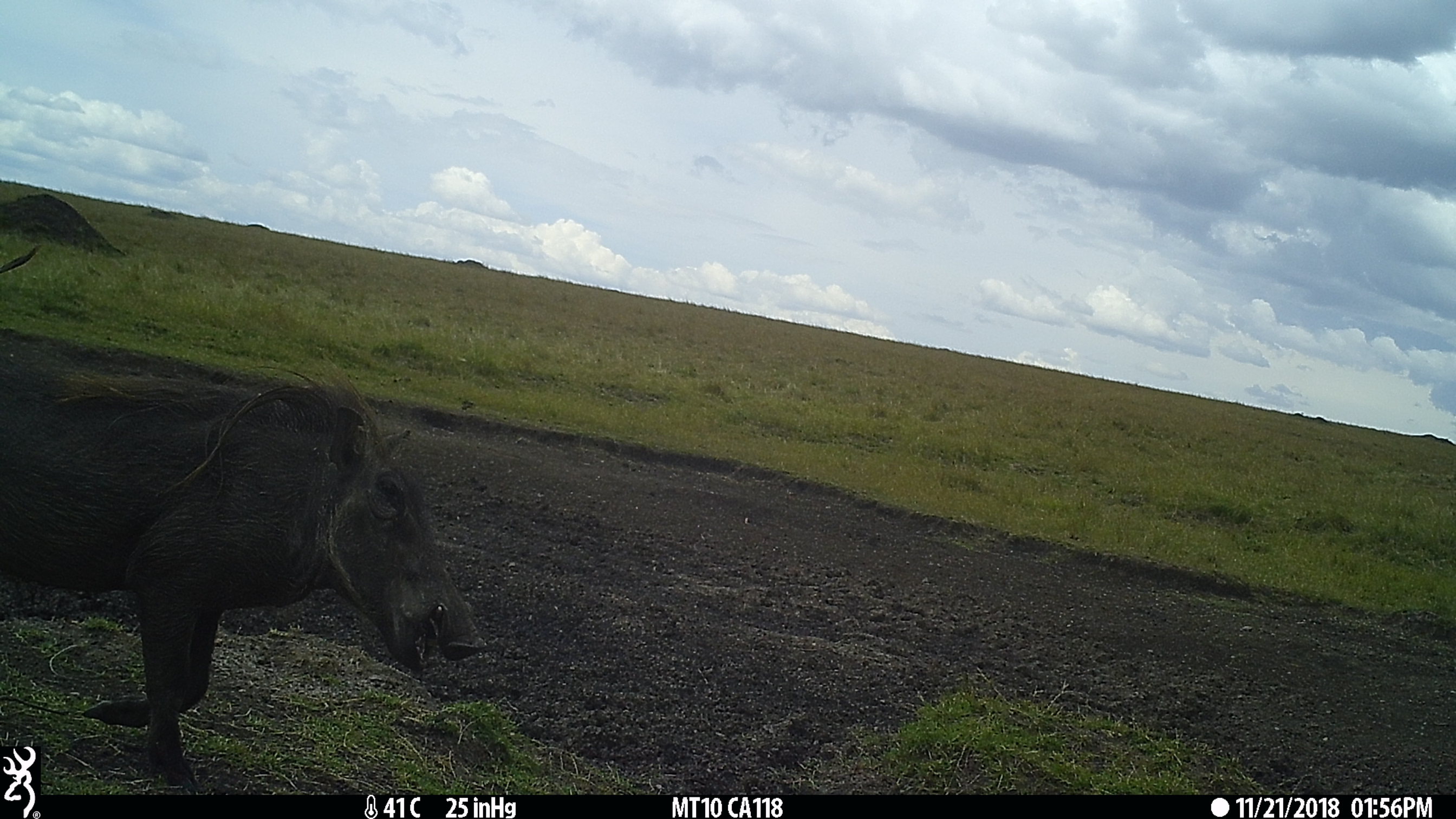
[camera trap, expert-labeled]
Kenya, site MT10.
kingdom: Animalia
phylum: Chordata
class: Mammalia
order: Artiodactyla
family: Suidae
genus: Phacochoerus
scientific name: Phacochoerus africanus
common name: common warthog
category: warthog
Warthog (common warthog) (Phacochoerus africanus).